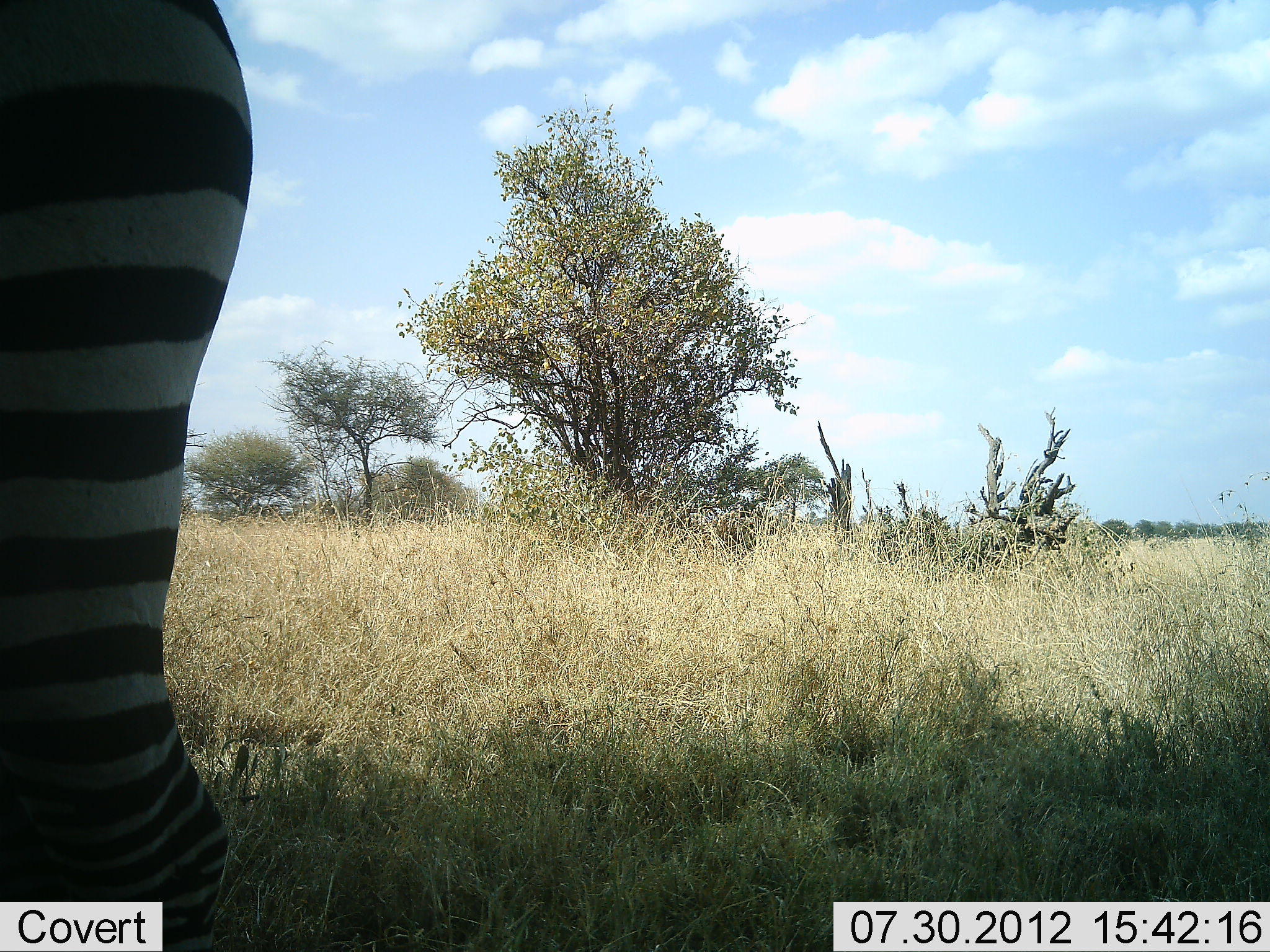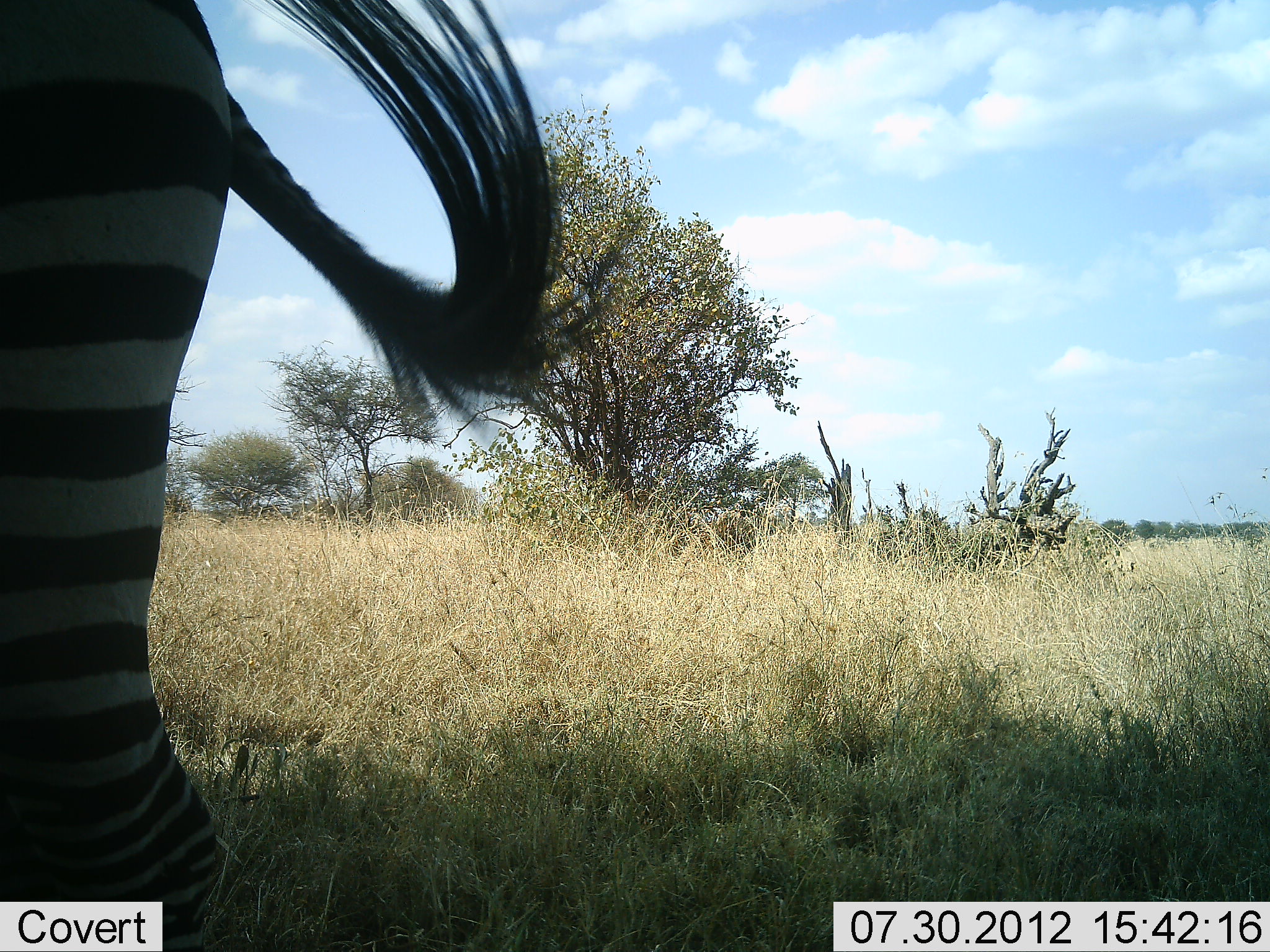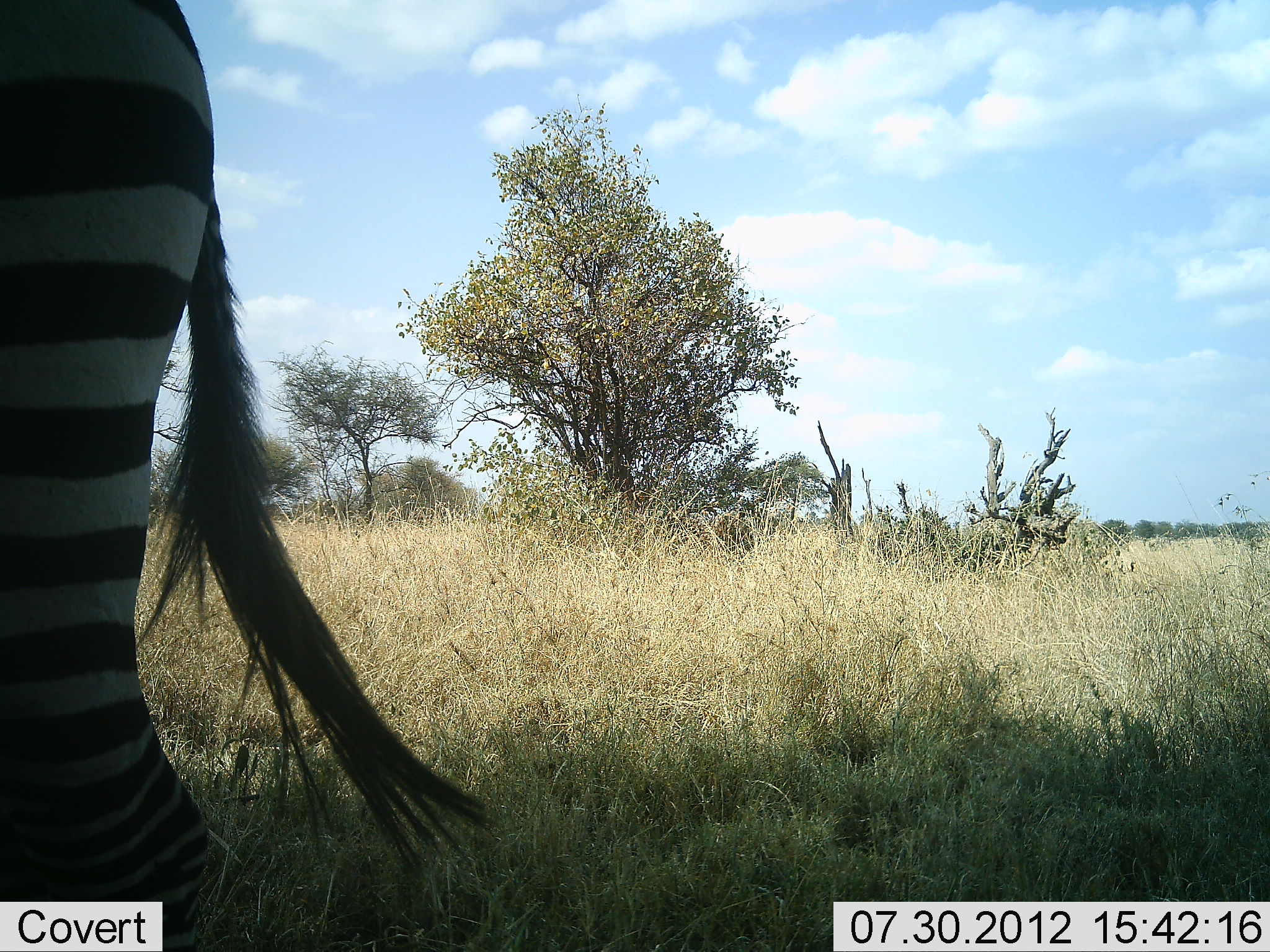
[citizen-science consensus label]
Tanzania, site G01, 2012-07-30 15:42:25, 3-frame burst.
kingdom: Animalia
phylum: Chordata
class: Mammalia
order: Perissodactyla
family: Equidae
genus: Equus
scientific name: Equus quagga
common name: plains zebra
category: zebra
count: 1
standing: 100%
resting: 0%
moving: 0%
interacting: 0%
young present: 0%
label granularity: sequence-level